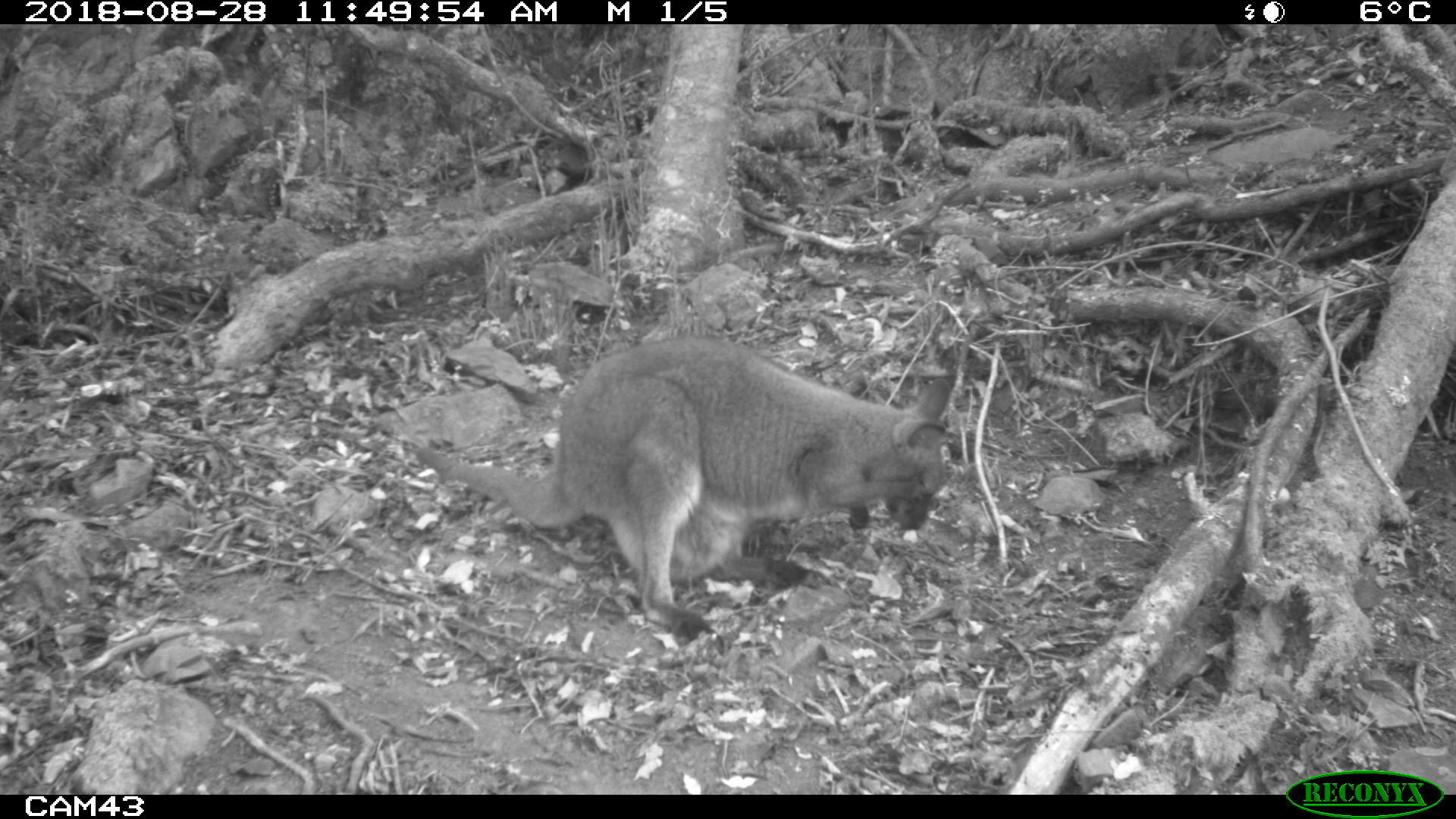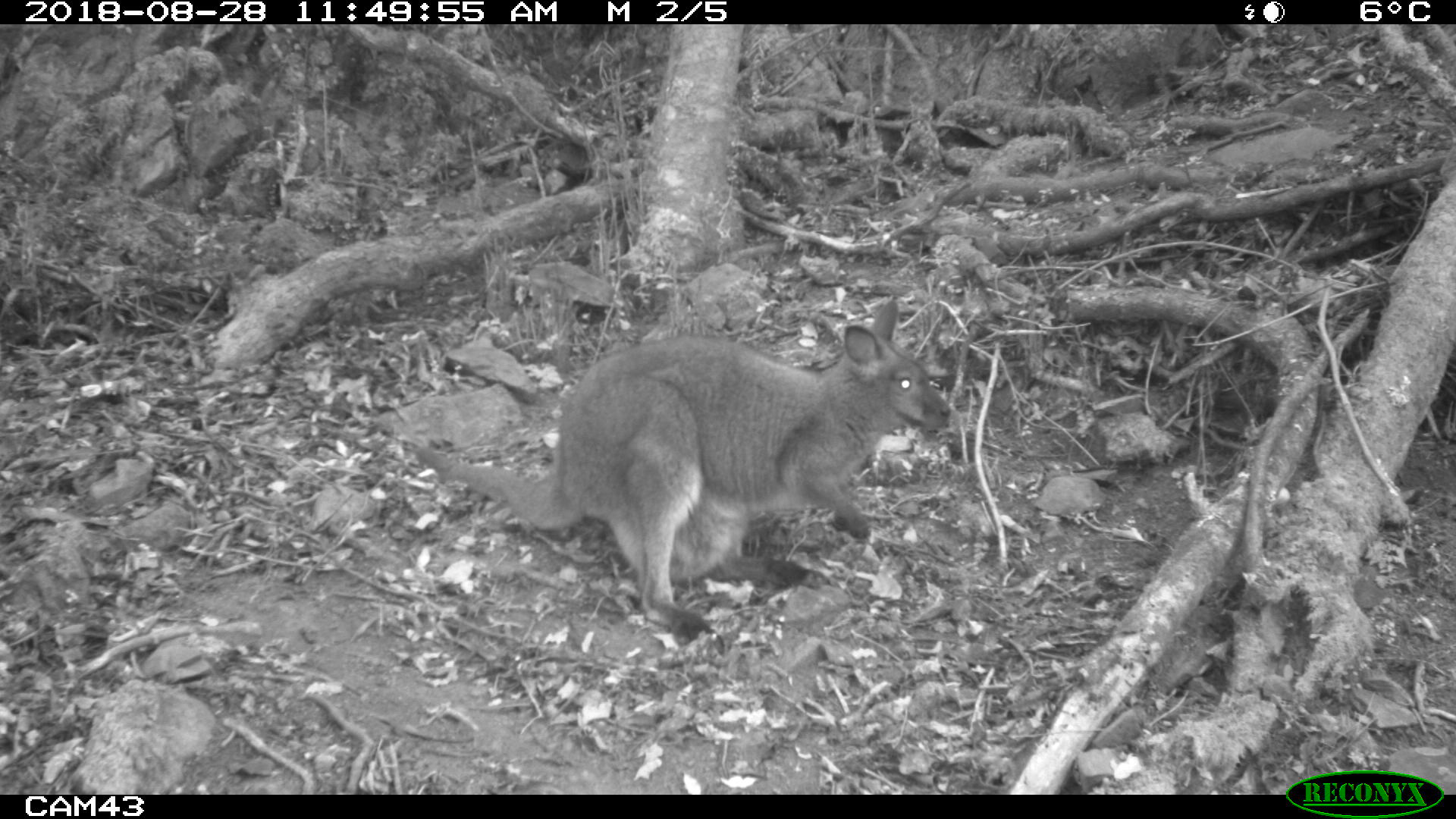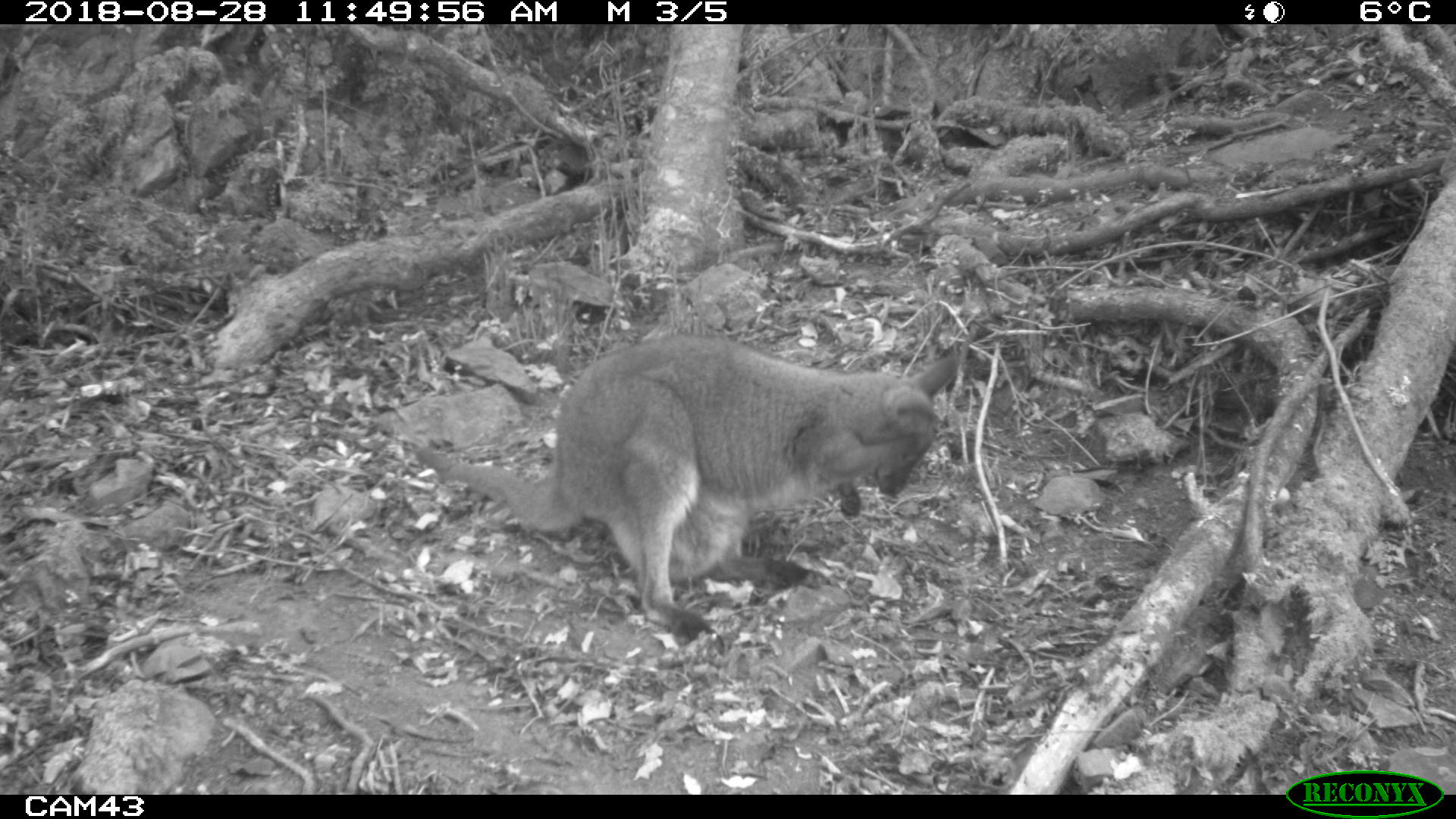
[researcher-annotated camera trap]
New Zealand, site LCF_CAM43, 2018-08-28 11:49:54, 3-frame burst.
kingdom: Animalia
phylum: Chordata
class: Mammalia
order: Diprotodontia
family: Macropodidae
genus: Notamacropus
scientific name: Notamacropus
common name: wallaby